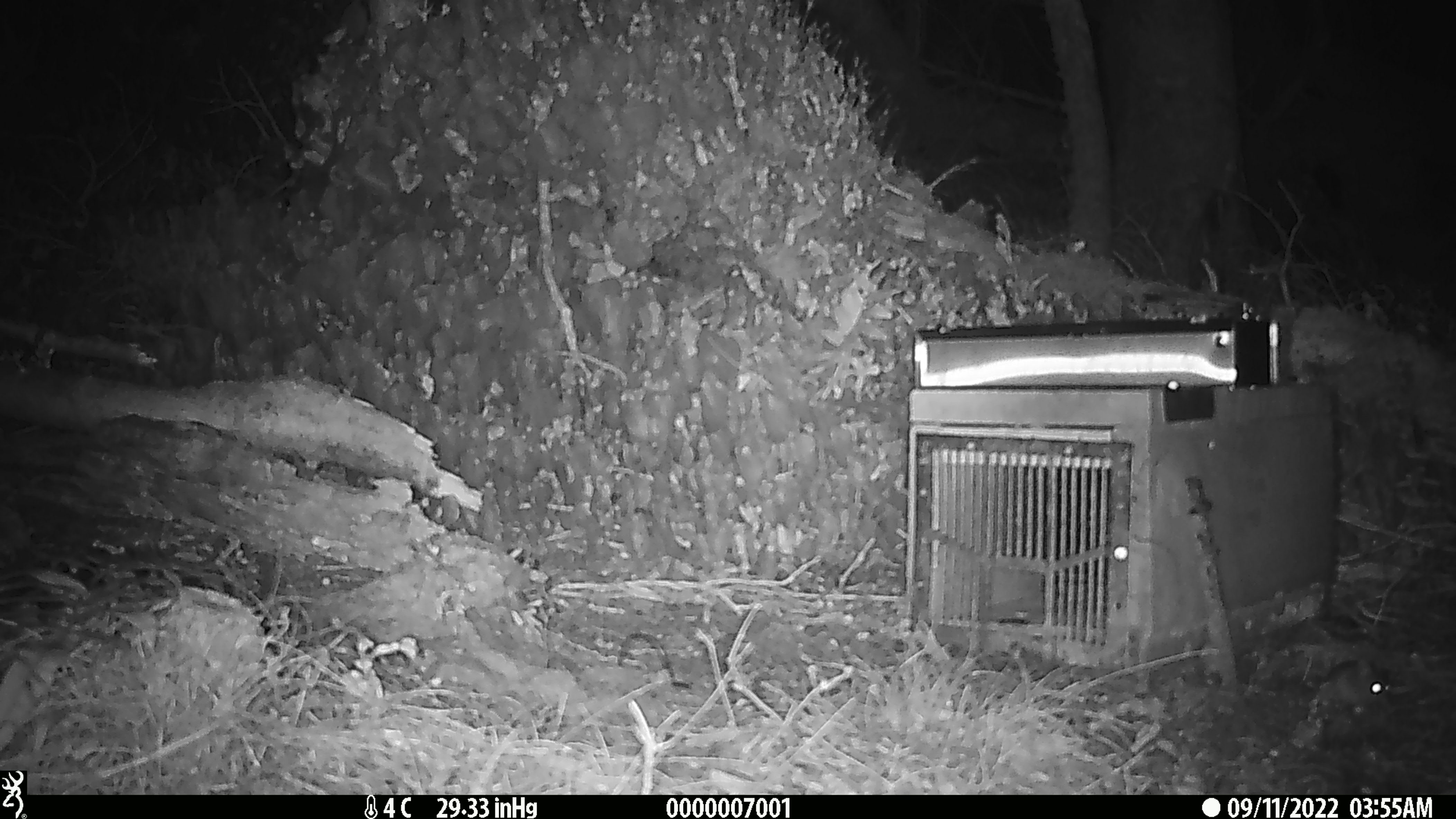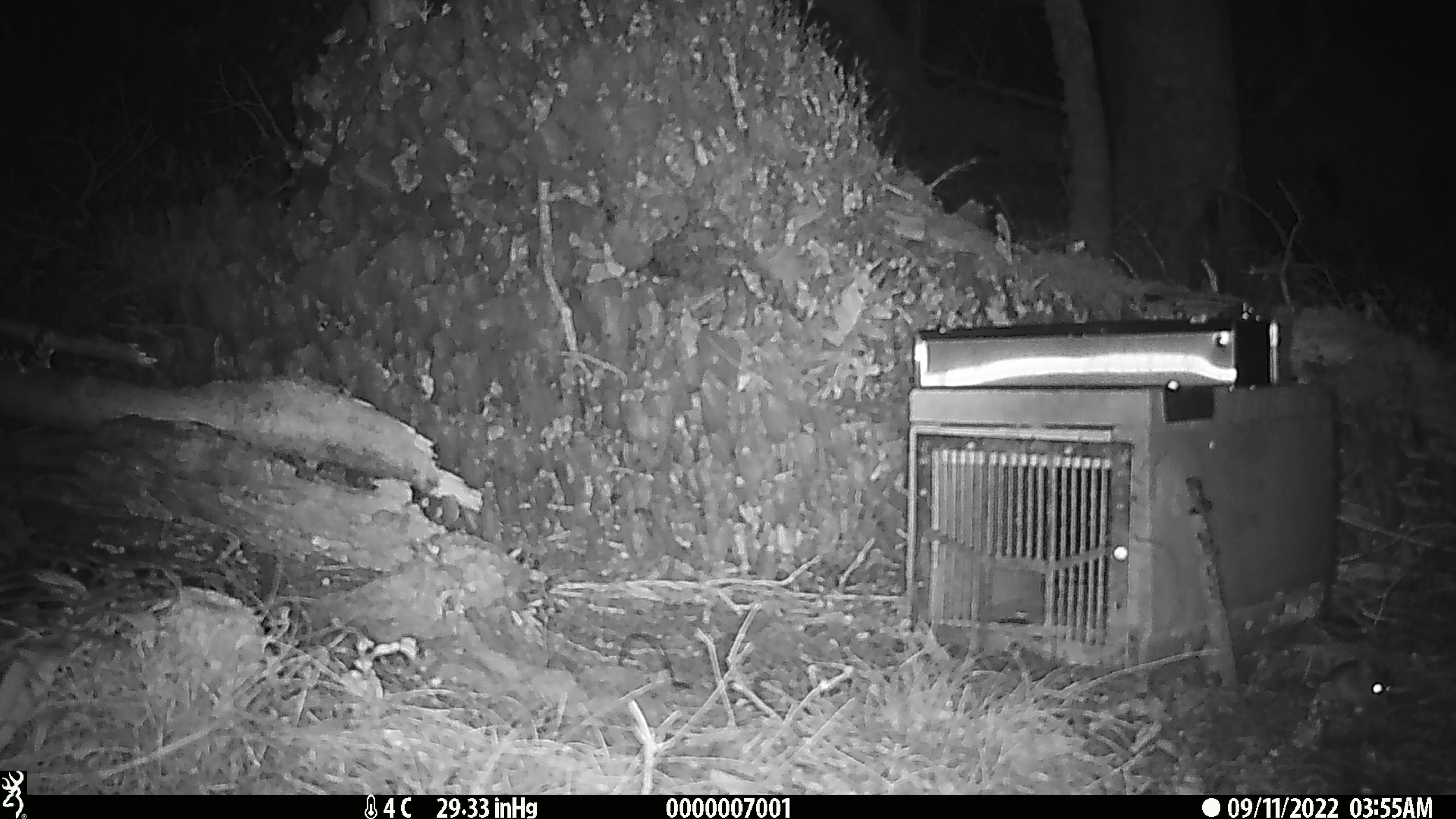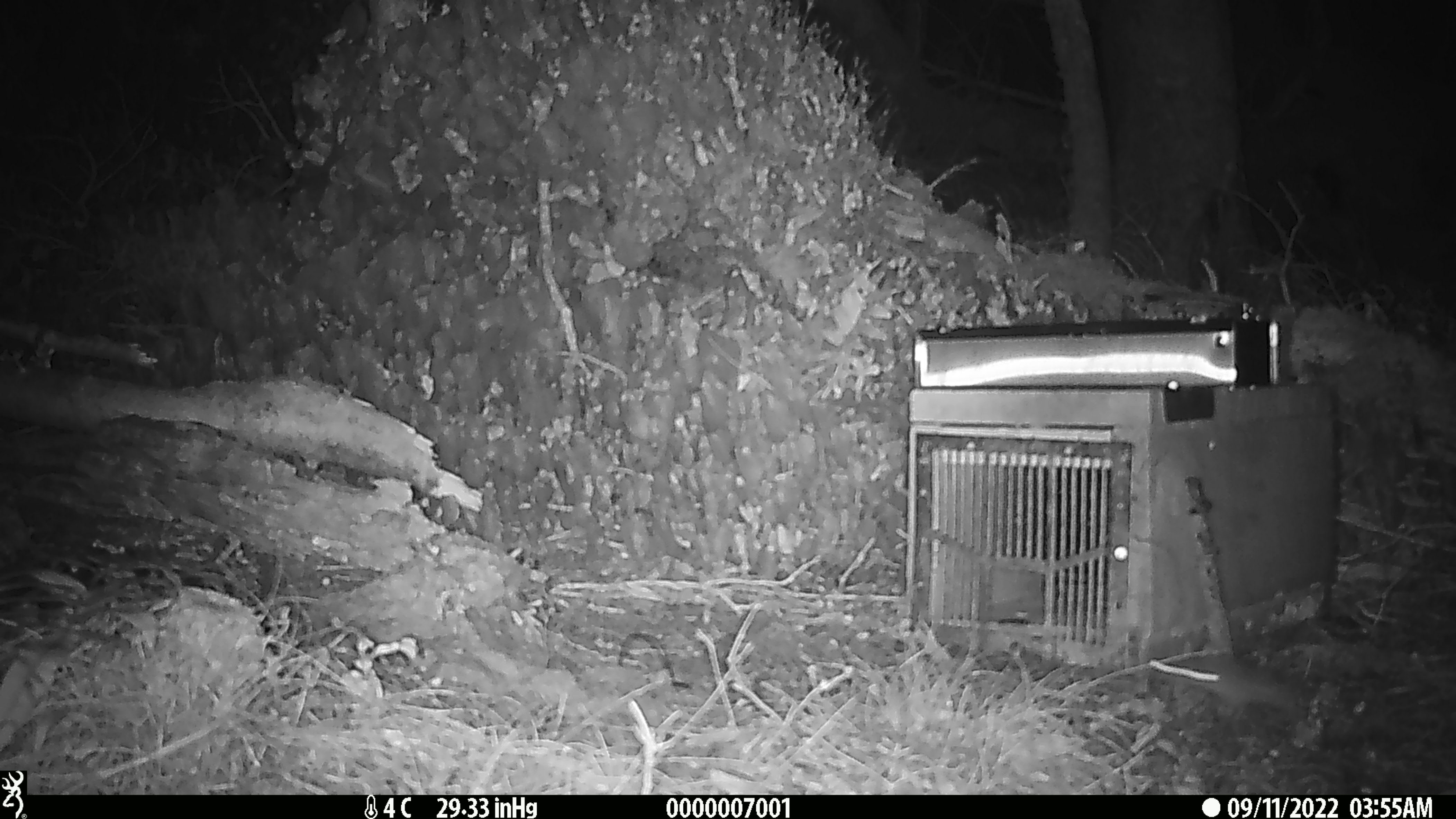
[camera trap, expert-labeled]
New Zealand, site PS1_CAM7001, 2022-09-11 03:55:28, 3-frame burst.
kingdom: Animalia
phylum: Chordata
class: Mammalia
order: Rodentia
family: Muridae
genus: Mus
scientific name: Mus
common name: mouse